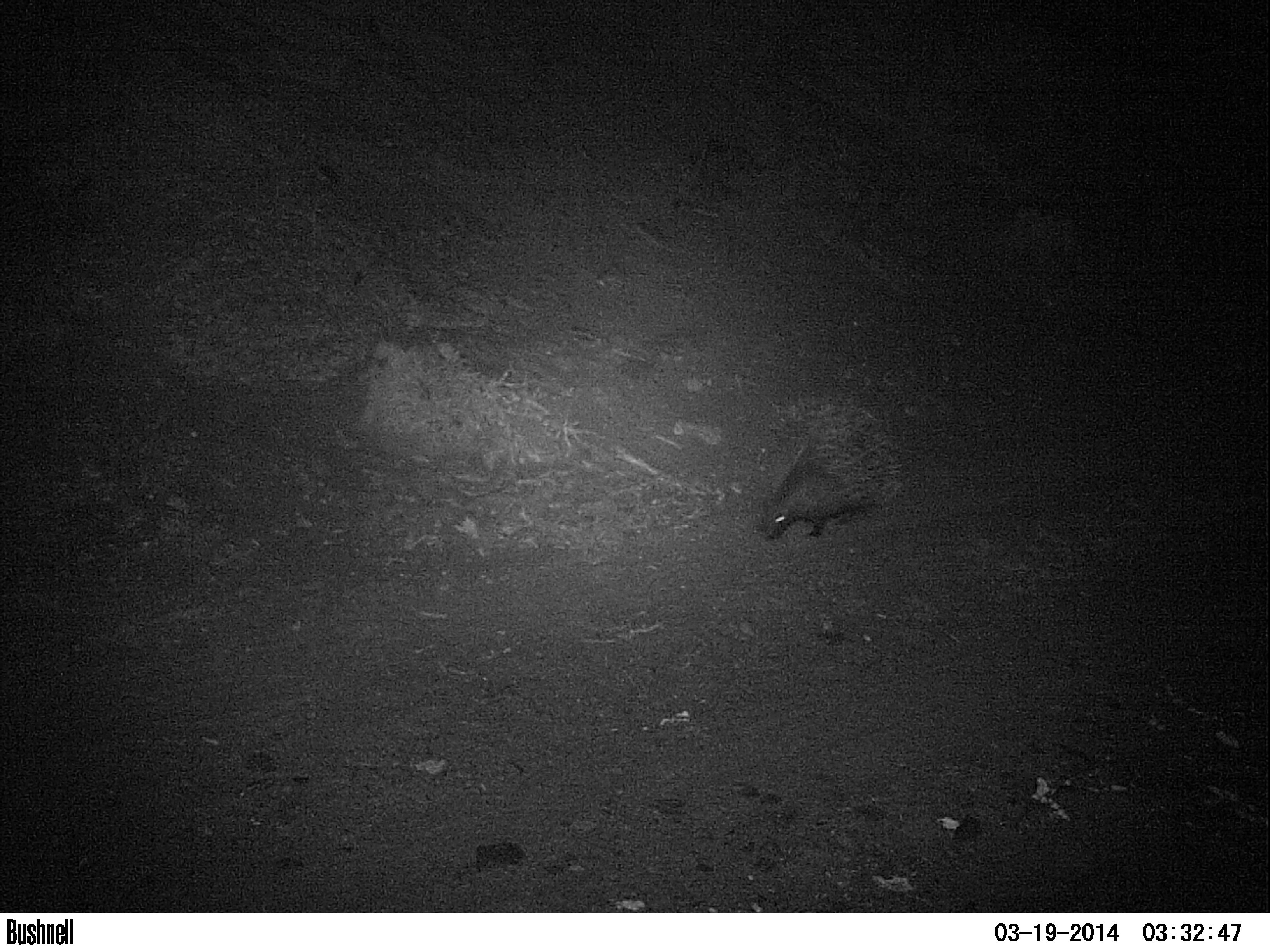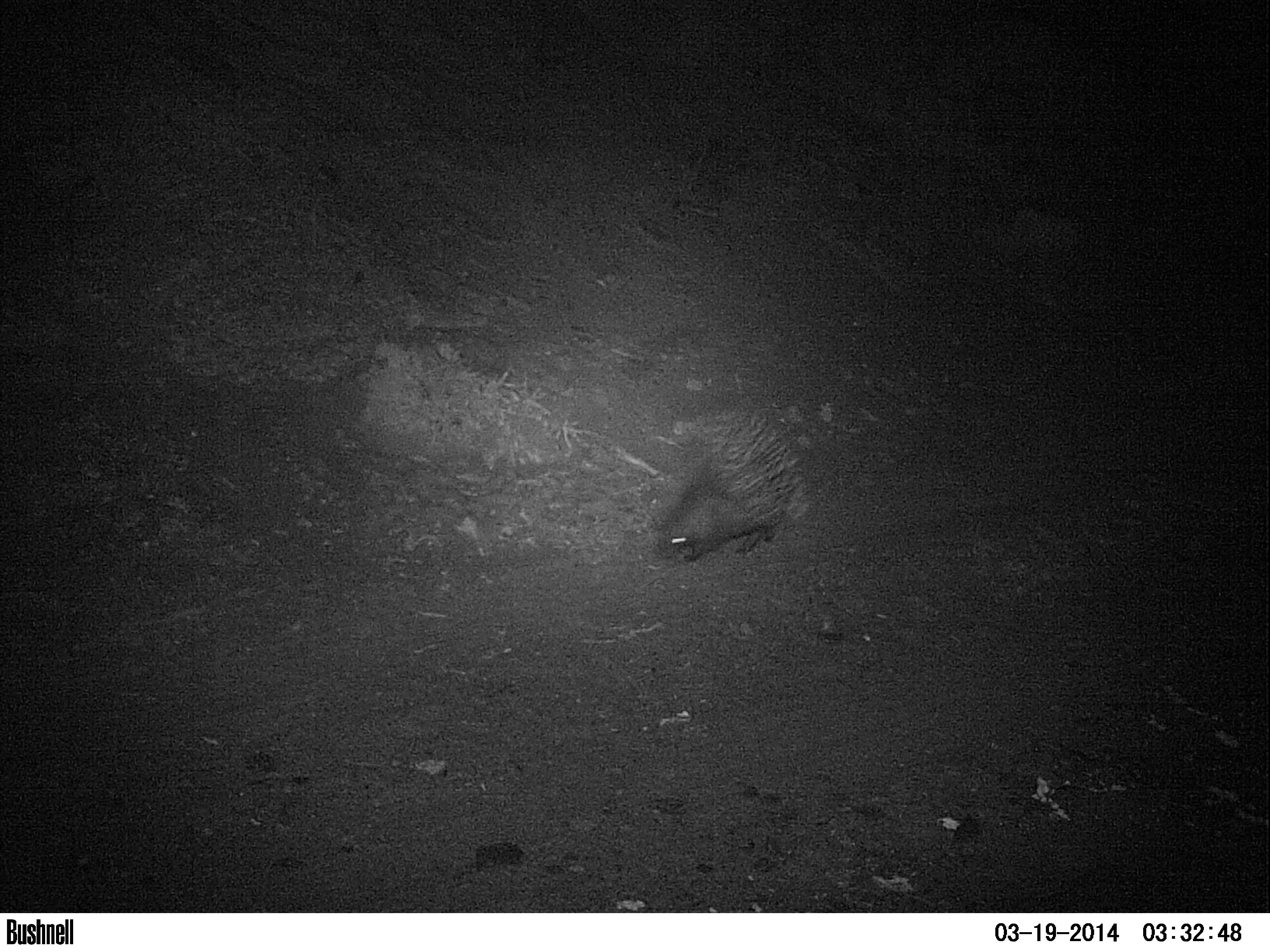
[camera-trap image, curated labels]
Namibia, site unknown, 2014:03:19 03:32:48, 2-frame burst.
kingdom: Animalia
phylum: Chordata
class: Mammalia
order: Rodentia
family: Hystricidae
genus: Hystrix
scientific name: Hystrix africaeaustralis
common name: cape porcupine